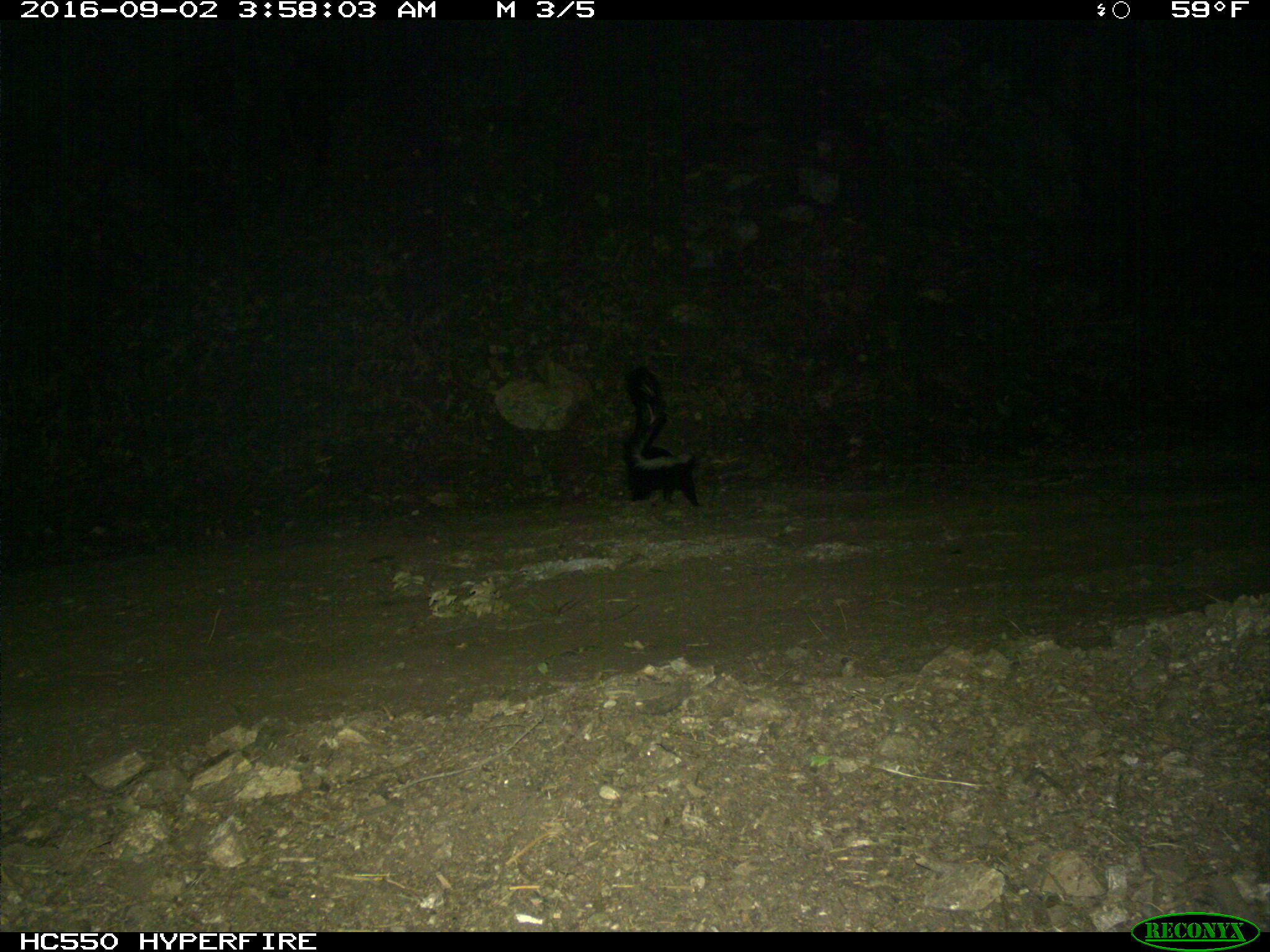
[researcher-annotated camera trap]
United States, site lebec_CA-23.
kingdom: Animalia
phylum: Chordata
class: Mammalia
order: Carnivora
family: Mephitidae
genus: Mephitis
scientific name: Mephitis mephitis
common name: striped skunk